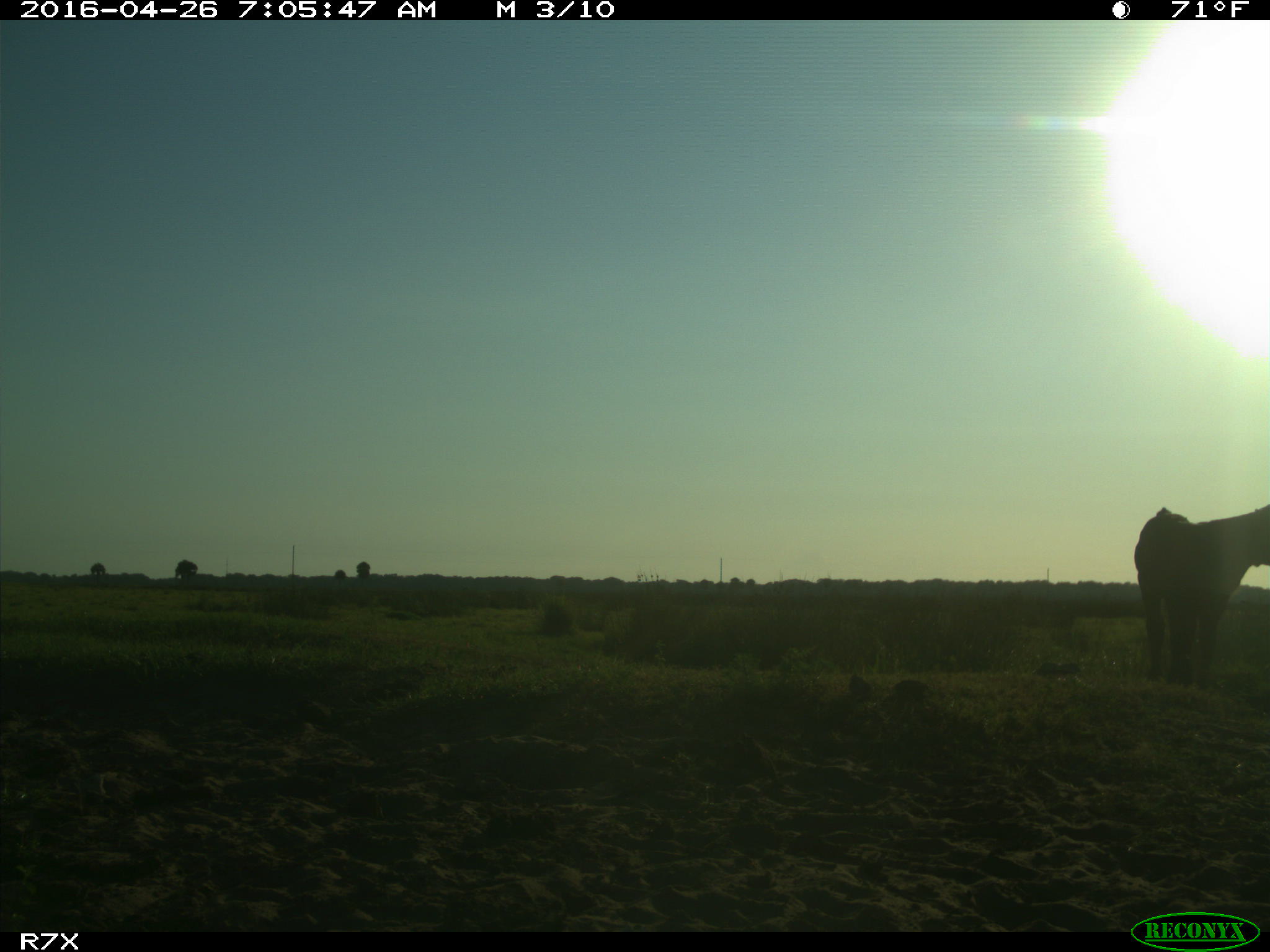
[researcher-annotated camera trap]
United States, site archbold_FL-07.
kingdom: Animalia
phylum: Chordata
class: Mammalia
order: Artiodactyla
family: Bovidae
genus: Bos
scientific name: Bos taurus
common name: domestic cow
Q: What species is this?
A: Bos taurus (domestic cow).